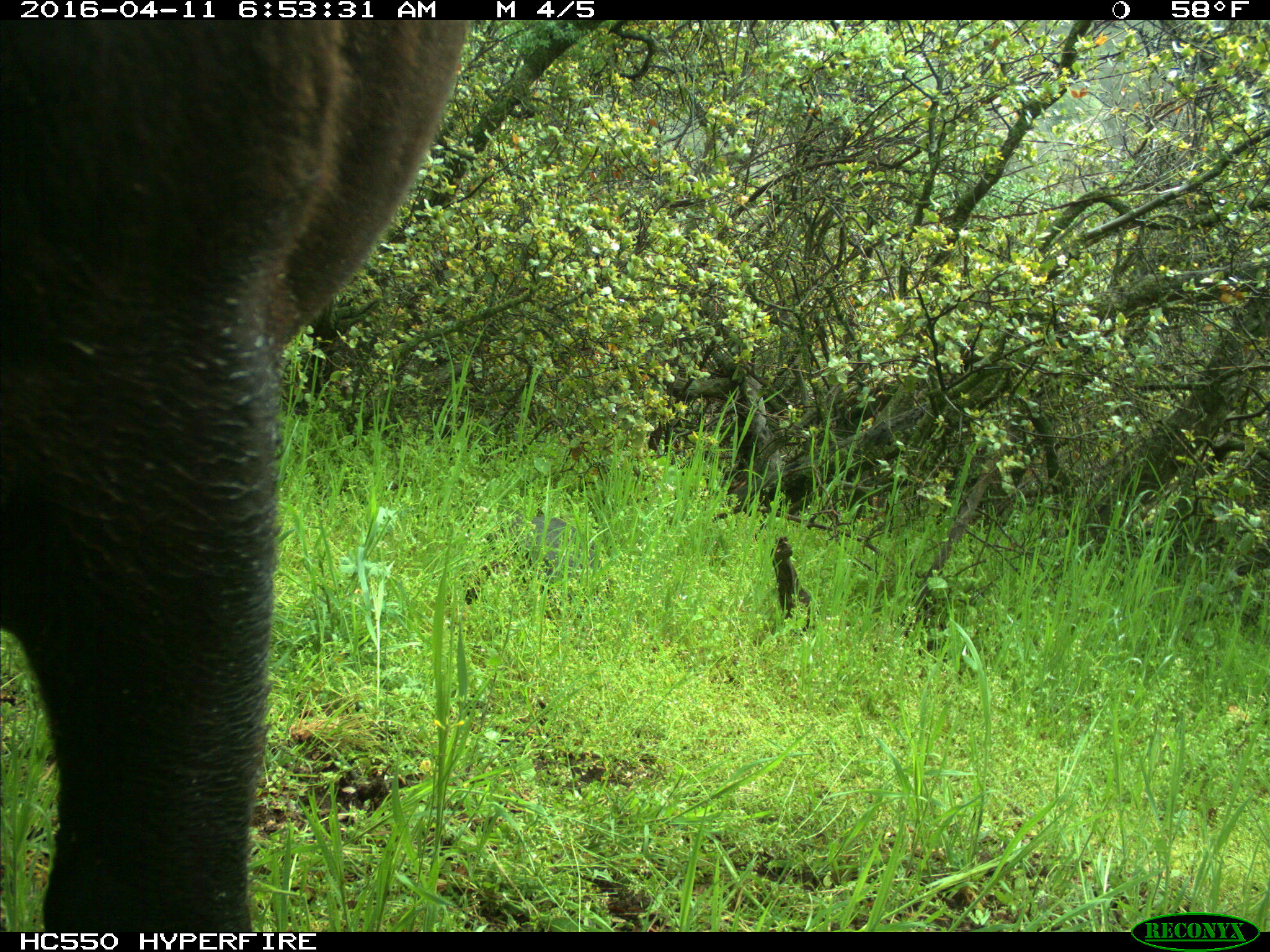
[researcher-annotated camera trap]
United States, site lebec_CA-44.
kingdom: Animalia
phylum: Chordata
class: Mammalia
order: Artiodactyla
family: Bovidae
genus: Bos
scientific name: Bos taurus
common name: domestic cow